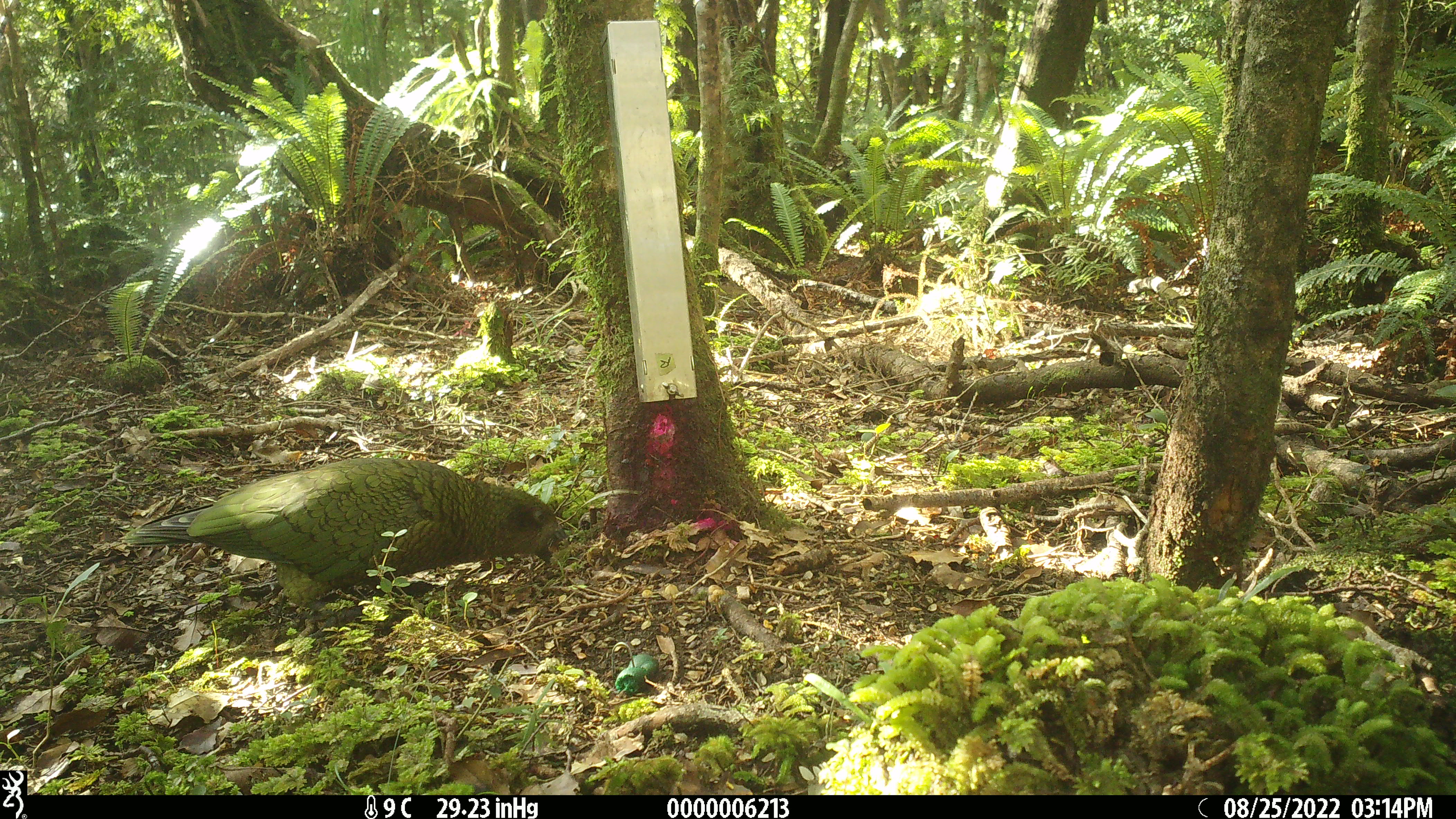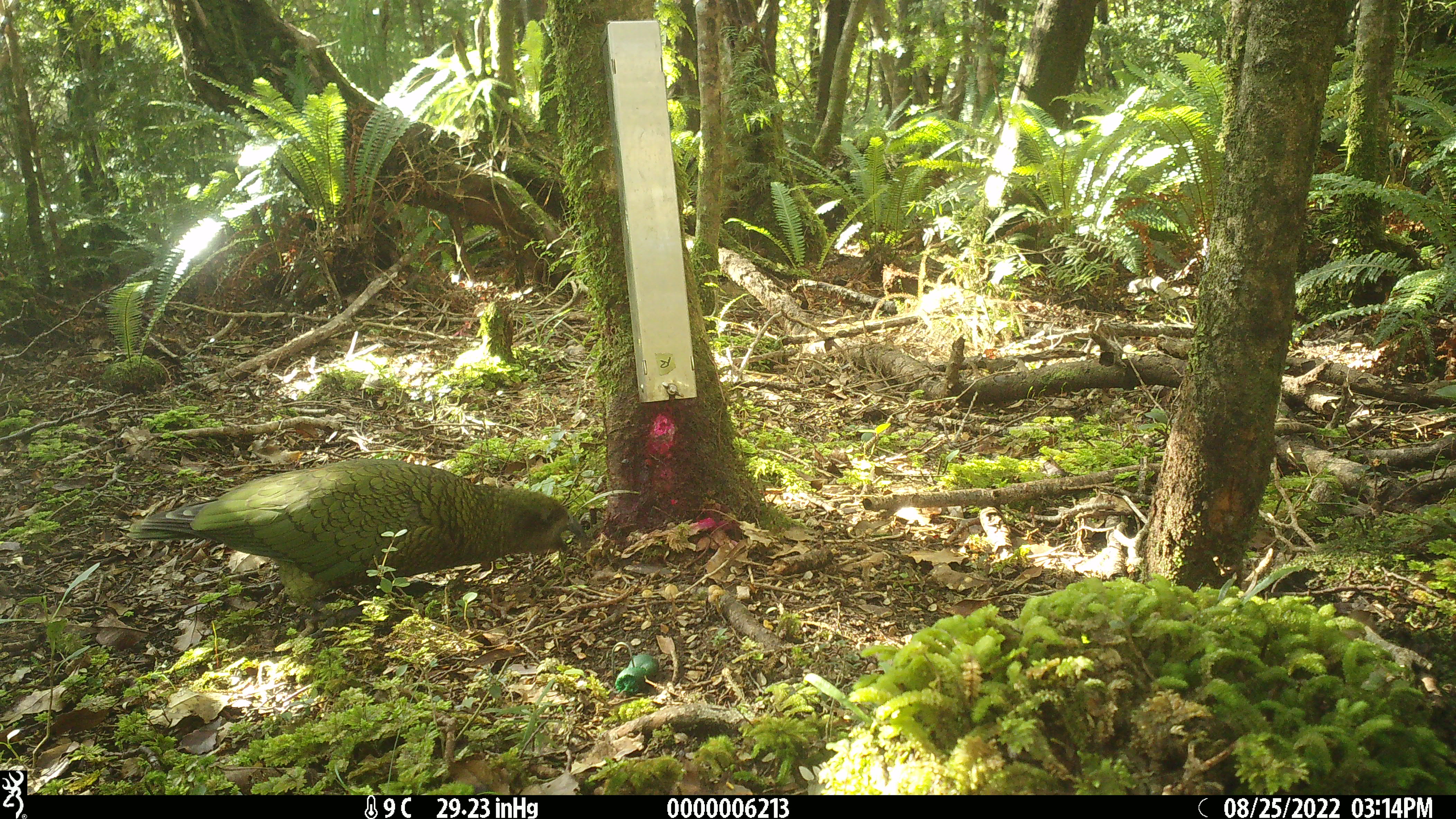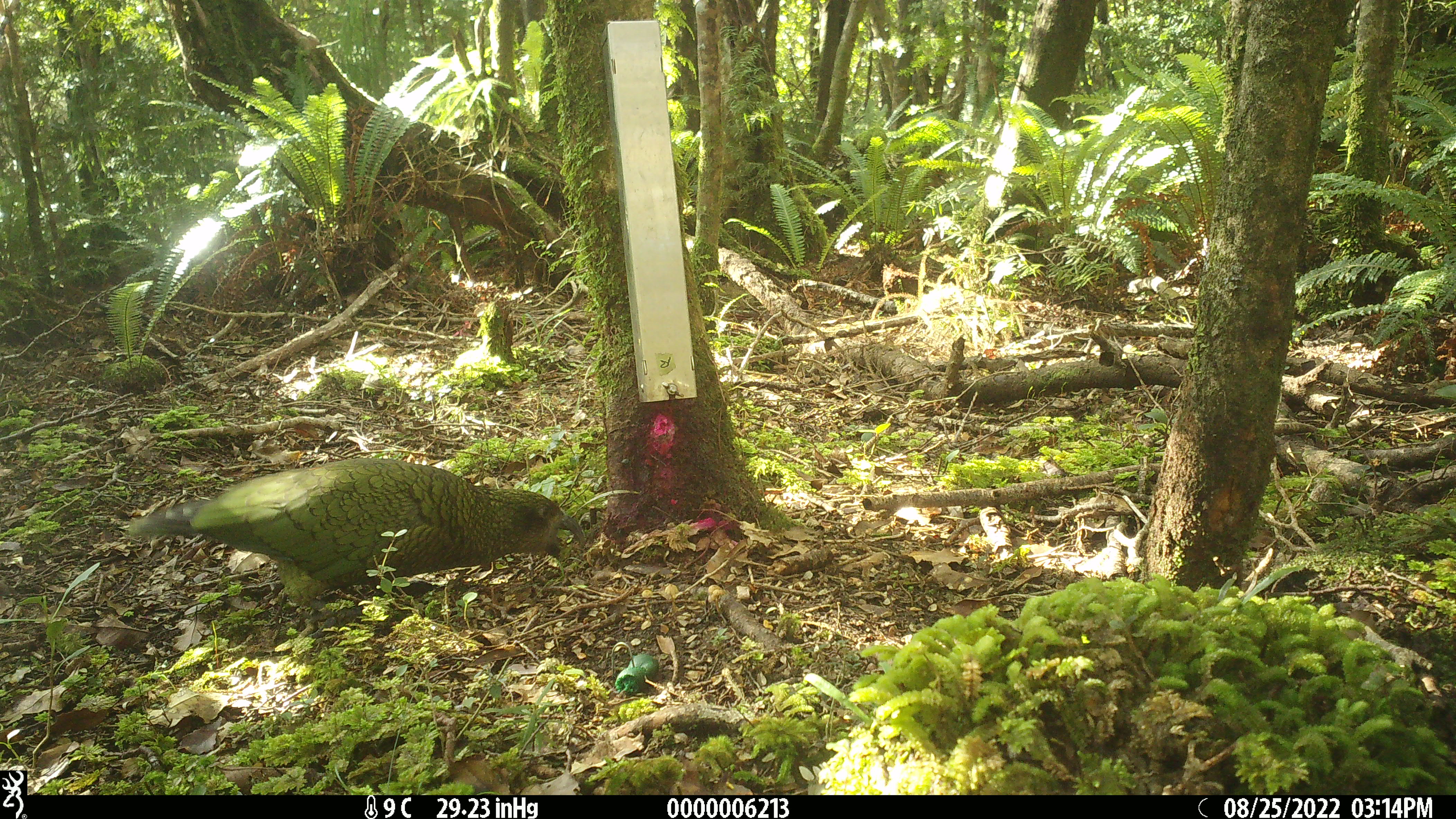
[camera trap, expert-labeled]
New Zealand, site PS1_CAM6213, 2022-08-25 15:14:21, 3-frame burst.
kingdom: Animalia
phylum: Chordata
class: Aves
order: Psittaciformes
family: Strigopidae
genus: Nestor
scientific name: Nestor notabilis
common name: kea